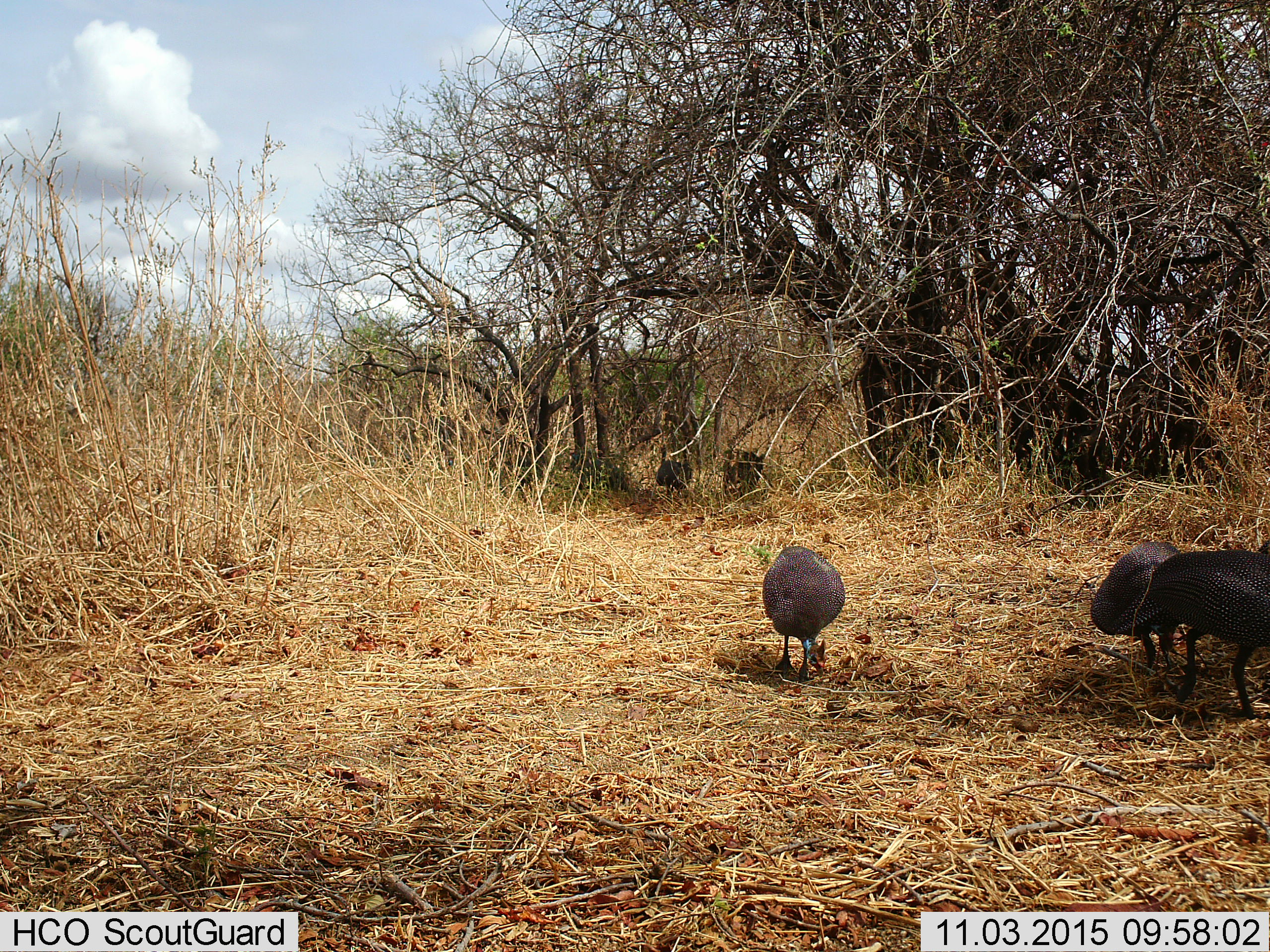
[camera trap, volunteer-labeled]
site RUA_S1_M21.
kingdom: Animalia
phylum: Chordata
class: Aves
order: Galliformes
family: Numididae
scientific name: Numididae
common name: guineafowl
Guineafowl (Numididae), count 5. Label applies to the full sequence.